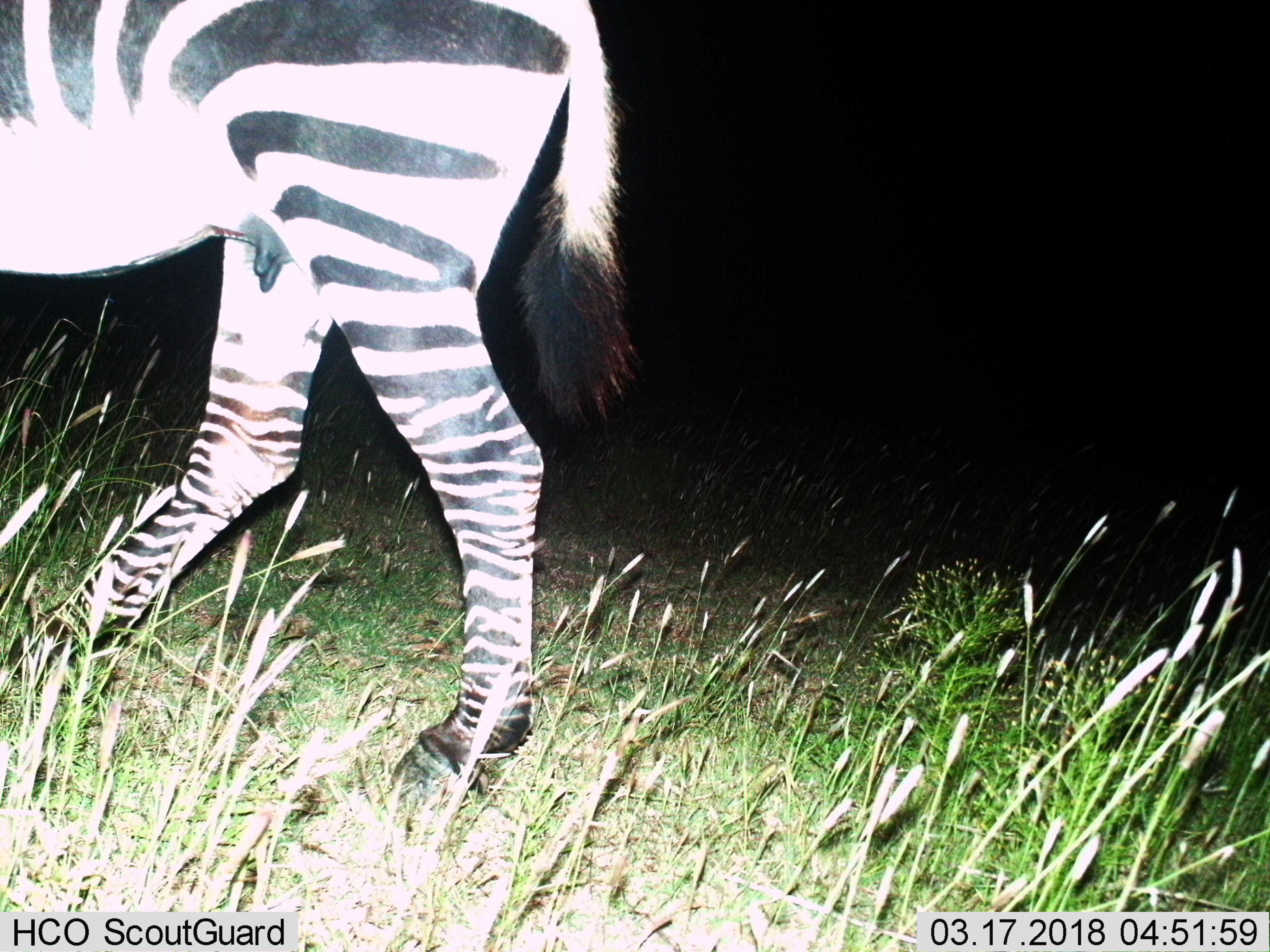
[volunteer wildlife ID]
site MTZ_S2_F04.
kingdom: Animalia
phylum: Chordata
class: Mammalia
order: Perissodactyla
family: Equidae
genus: Equus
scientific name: Equus zebra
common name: mountain zebra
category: zebramountain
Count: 1.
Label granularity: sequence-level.